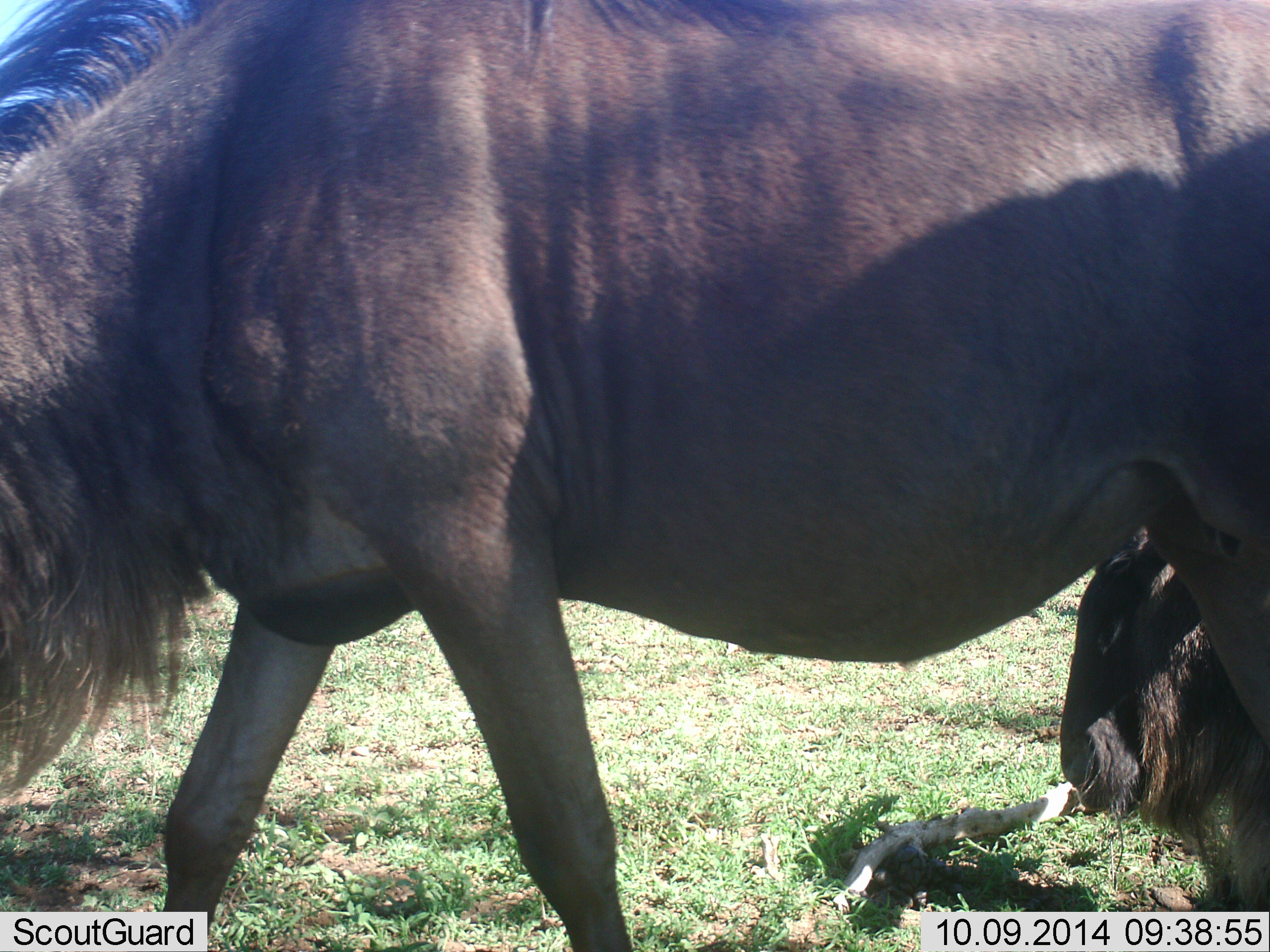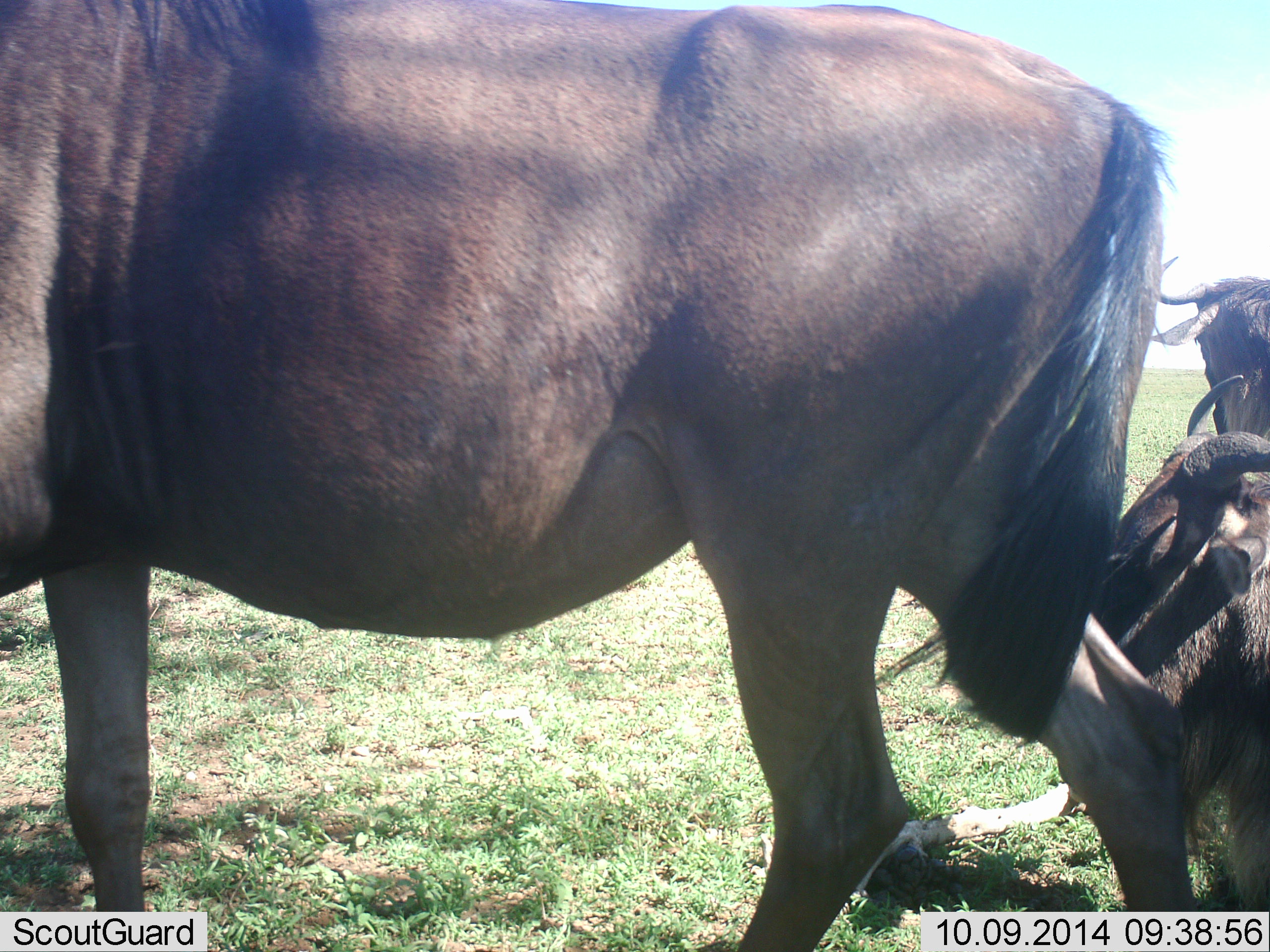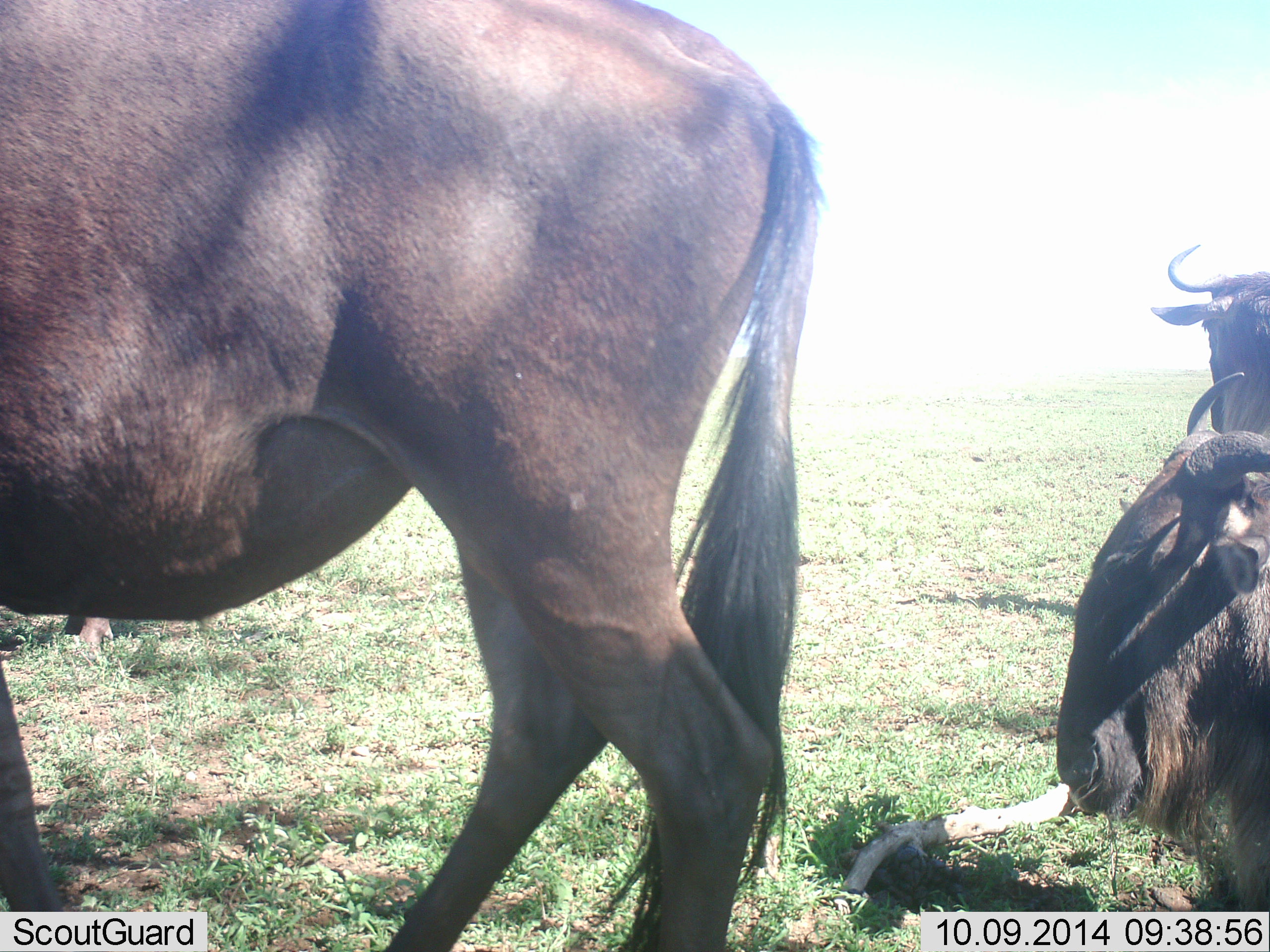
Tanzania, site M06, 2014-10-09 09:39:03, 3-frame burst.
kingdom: Animalia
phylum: Chordata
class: Mammalia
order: Artiodactyla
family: Bovidae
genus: Connochaetes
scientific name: Connochaetes taurinus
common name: blue wildebeest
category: wildebeest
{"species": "wildebeest (blue wildebeest) (Connochaetes taurinus)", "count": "3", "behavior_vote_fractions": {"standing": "70%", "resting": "70%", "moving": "70%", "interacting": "0%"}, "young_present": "0%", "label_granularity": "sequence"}